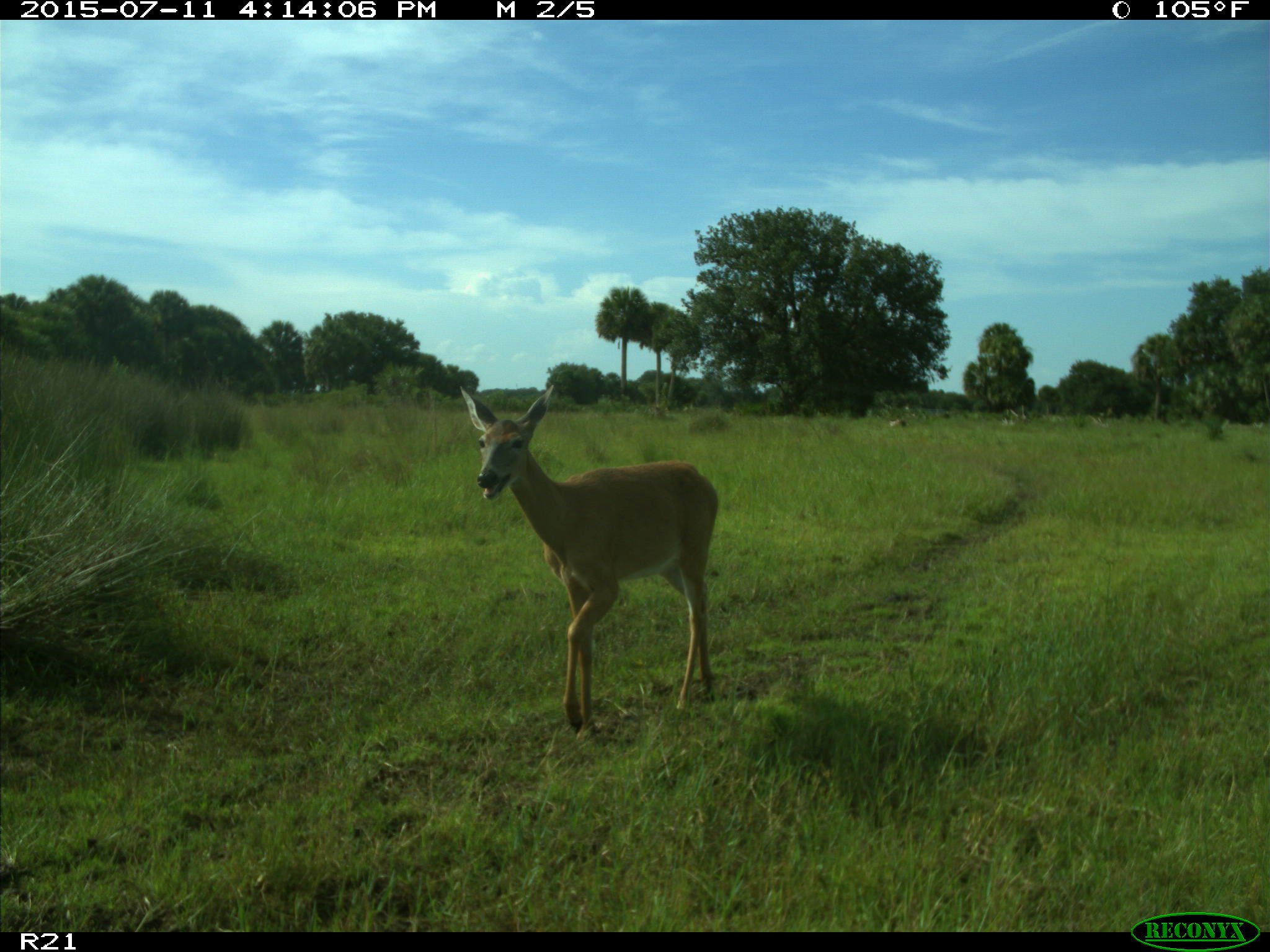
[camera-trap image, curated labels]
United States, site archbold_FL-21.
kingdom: Animalia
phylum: Chordata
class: Mammalia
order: Artiodactyla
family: Cervidae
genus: Odocoileus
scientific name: Odocoileus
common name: deer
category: unidentified deer